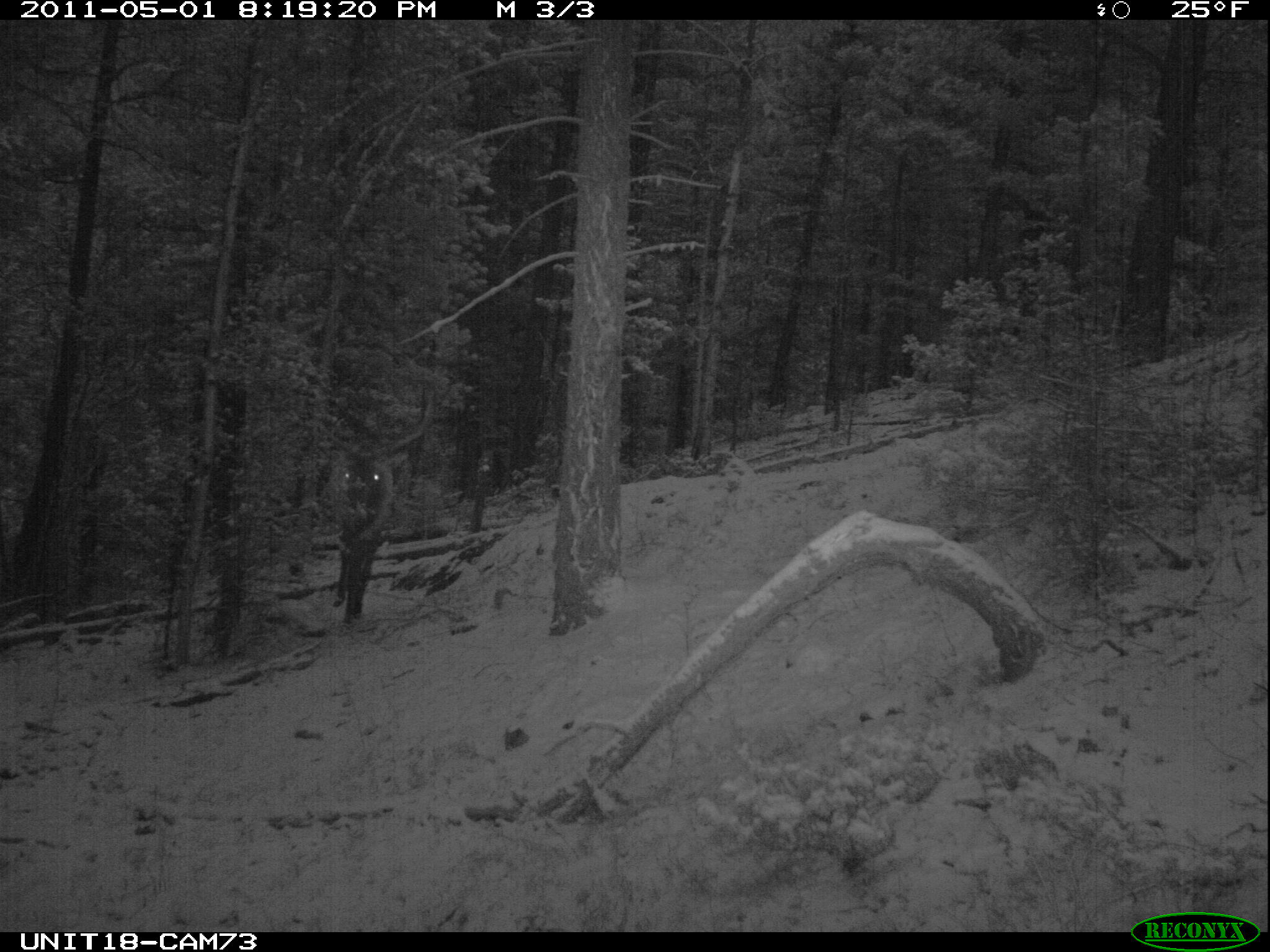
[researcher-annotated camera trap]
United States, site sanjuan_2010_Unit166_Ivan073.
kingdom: Animalia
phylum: Chordata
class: Mammalia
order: Artiodactyla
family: Cervidae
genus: Cervus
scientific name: Cervus elaphus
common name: red deer